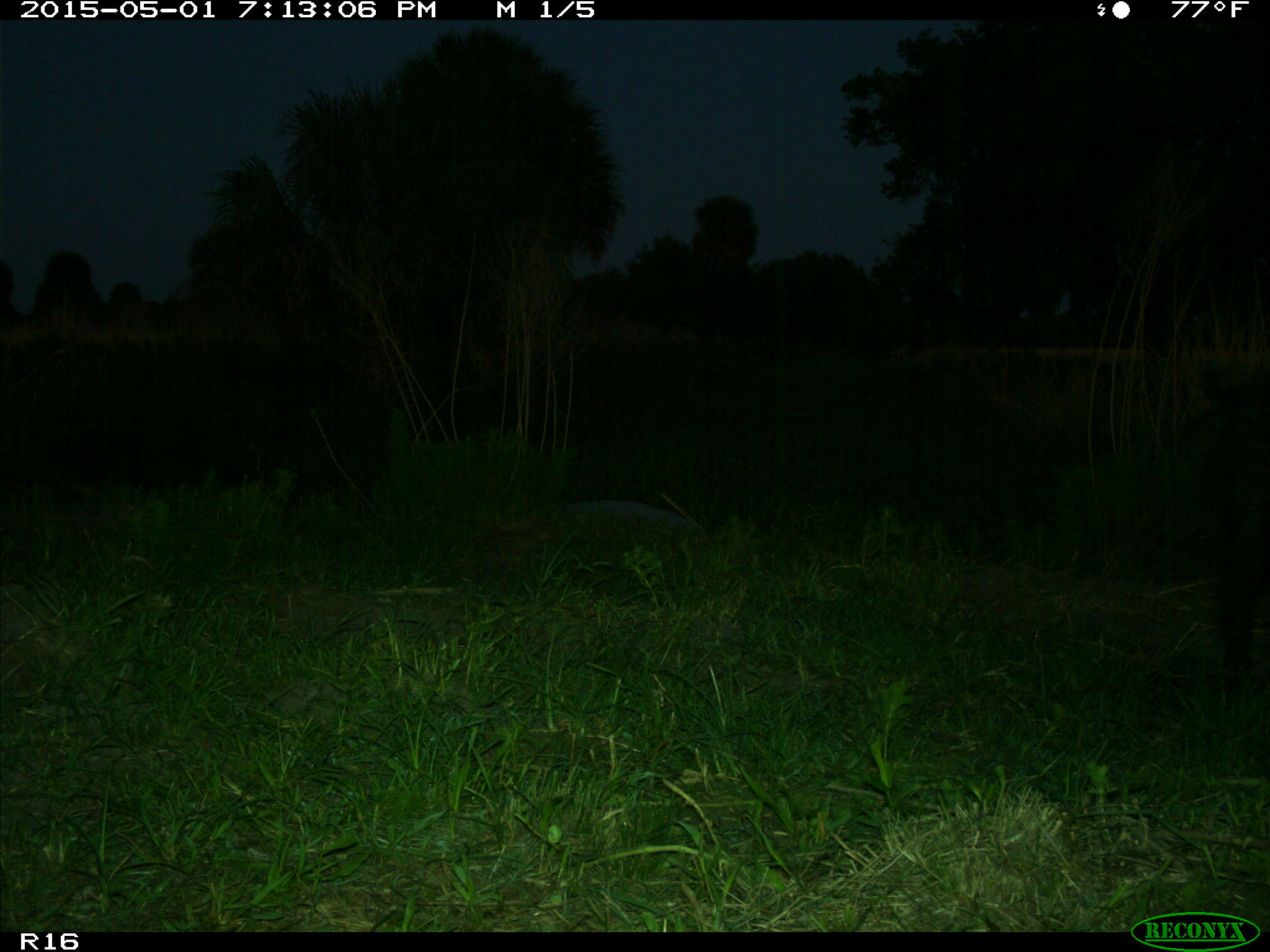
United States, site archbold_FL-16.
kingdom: Animalia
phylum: Chordata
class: Mammalia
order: Artiodactyla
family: Suidae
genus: Sus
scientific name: Sus scrofa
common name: wild boar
Sus scrofa (wild boar).